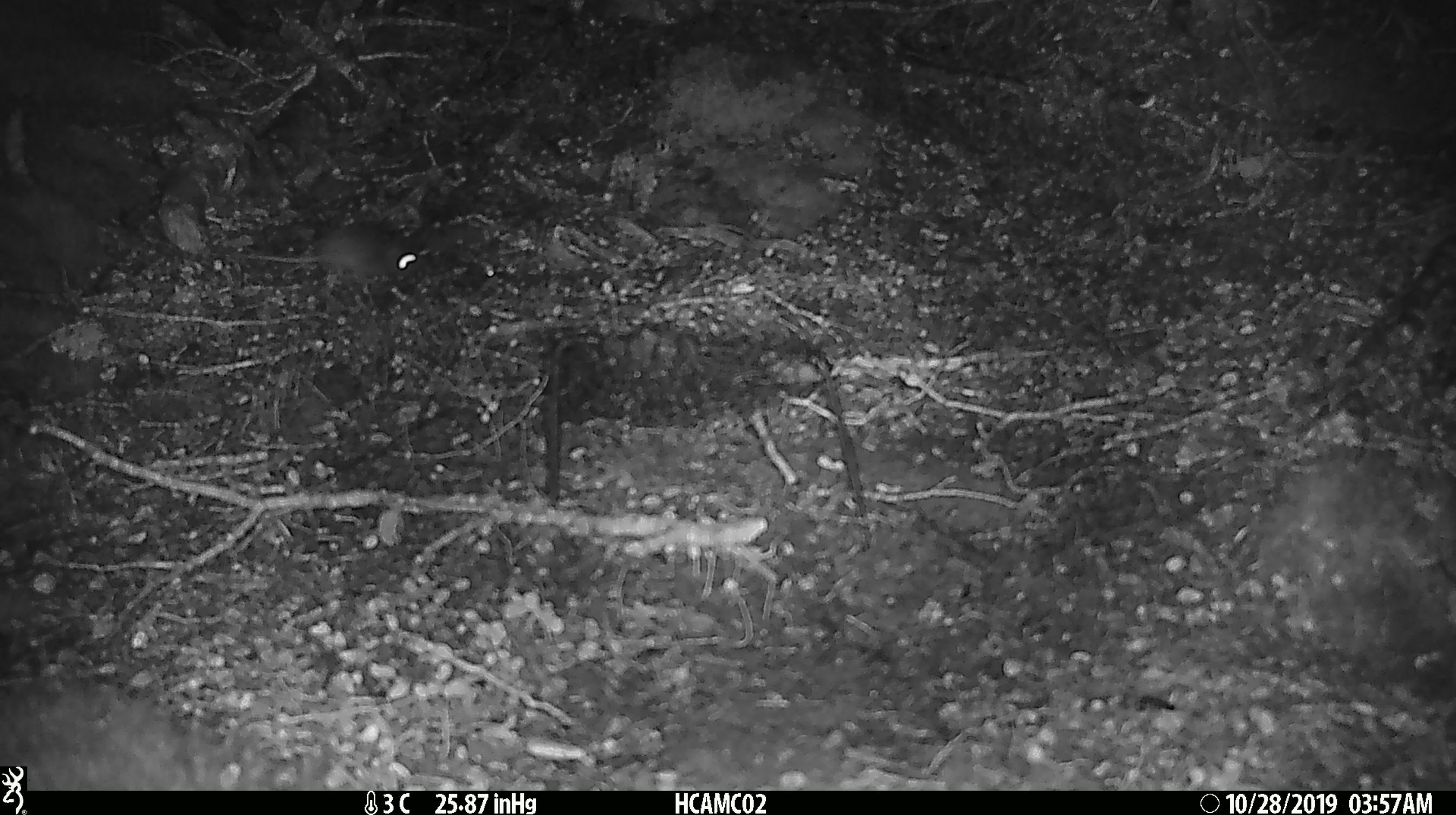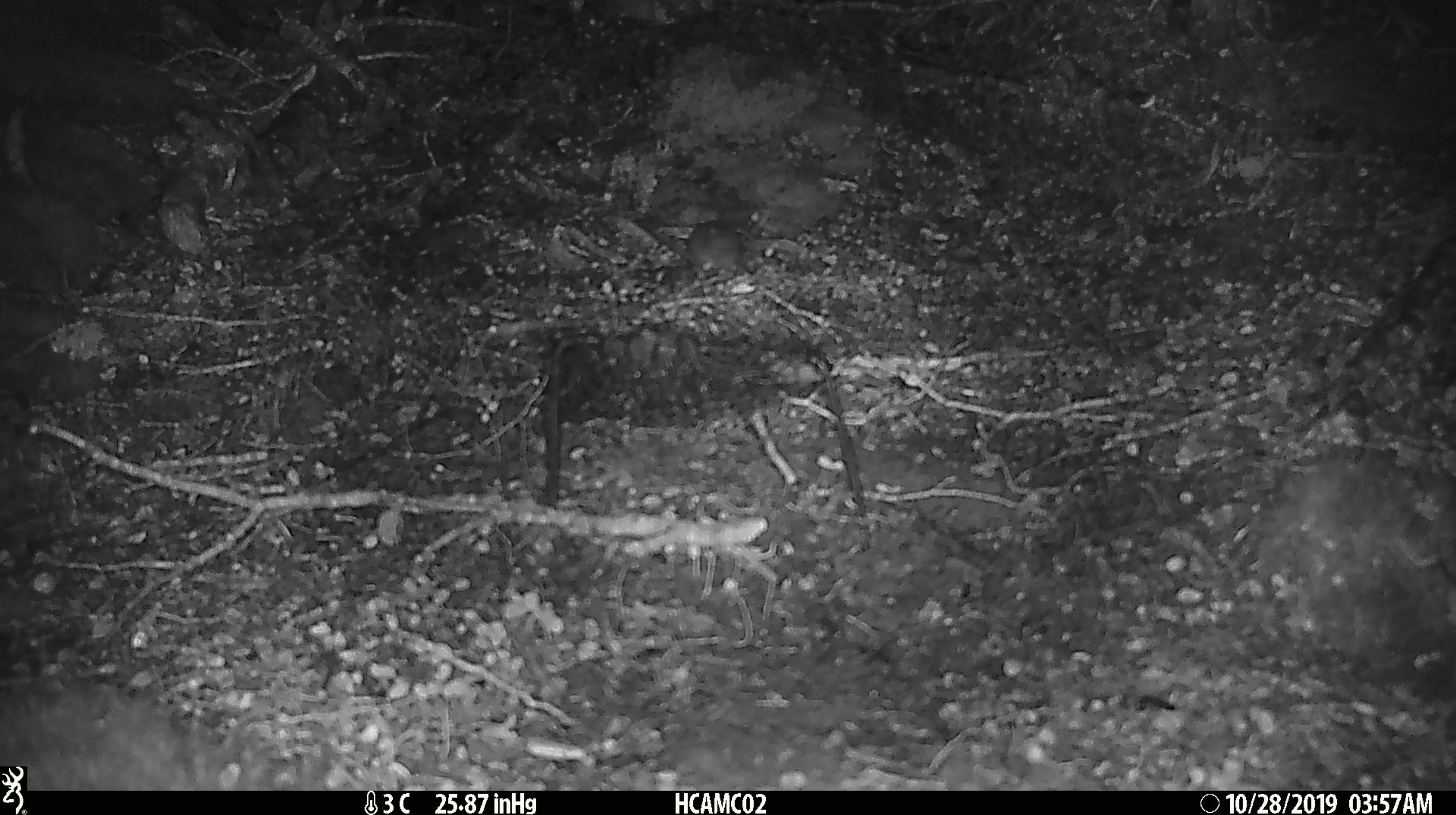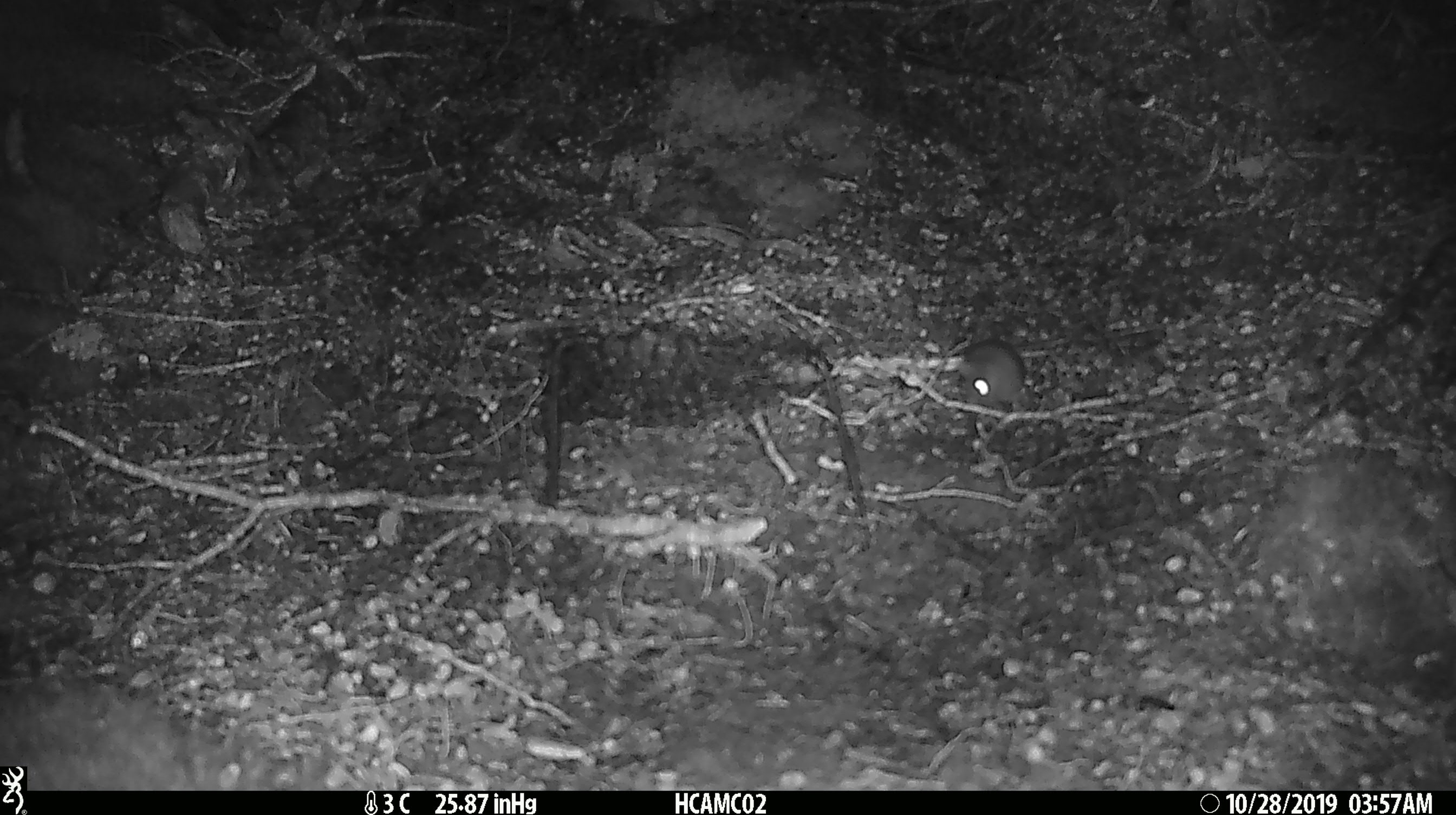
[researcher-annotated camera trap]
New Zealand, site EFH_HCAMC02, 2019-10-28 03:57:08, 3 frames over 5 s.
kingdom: Animalia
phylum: Chordata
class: Mammalia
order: Rodentia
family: Muridae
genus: Mus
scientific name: Mus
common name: mouse